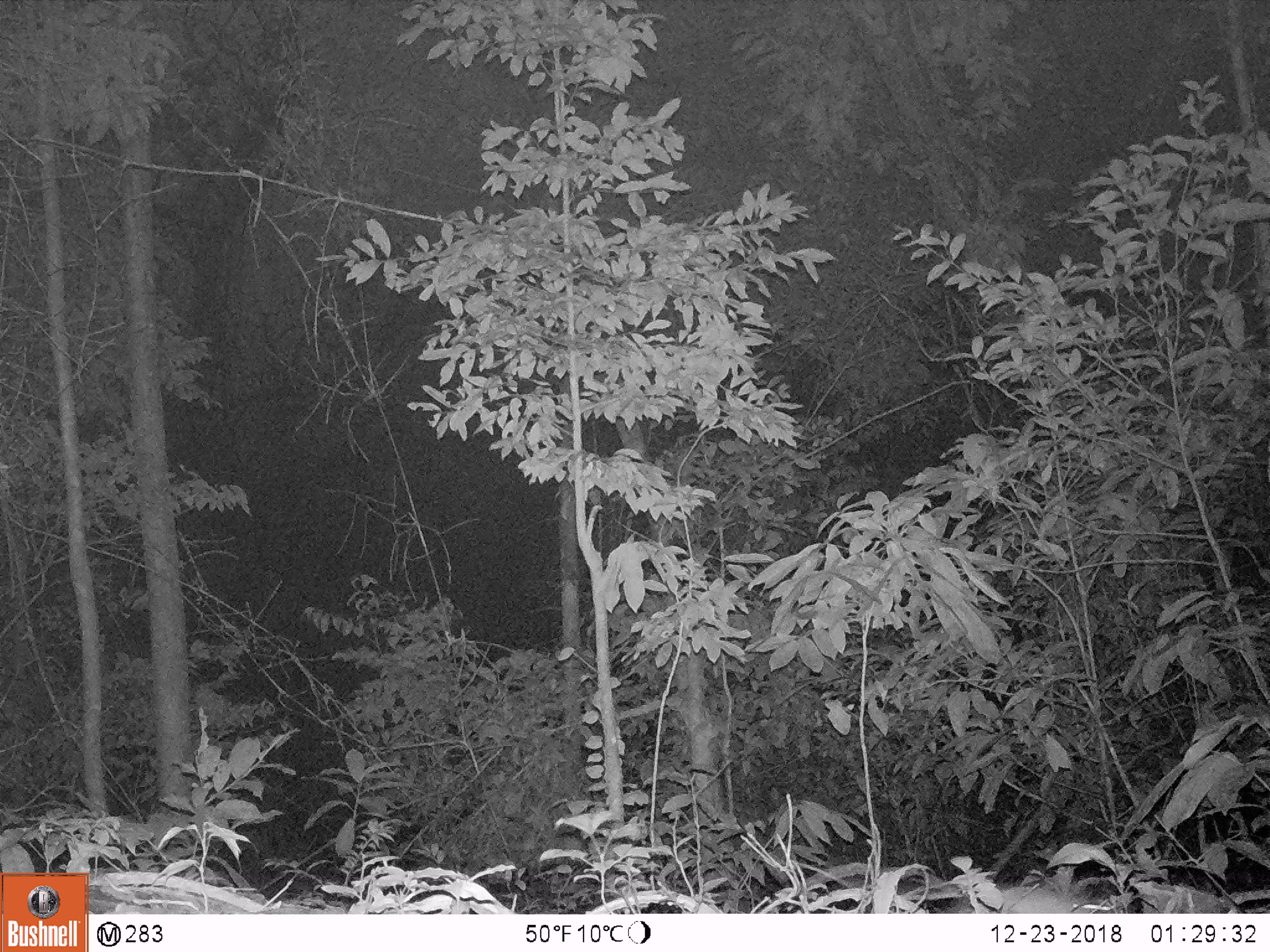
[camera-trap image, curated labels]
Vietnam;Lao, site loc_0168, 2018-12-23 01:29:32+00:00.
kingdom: Animalia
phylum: Chordata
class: Mammalia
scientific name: Mammalia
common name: mammal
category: unidentified small mammal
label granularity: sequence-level